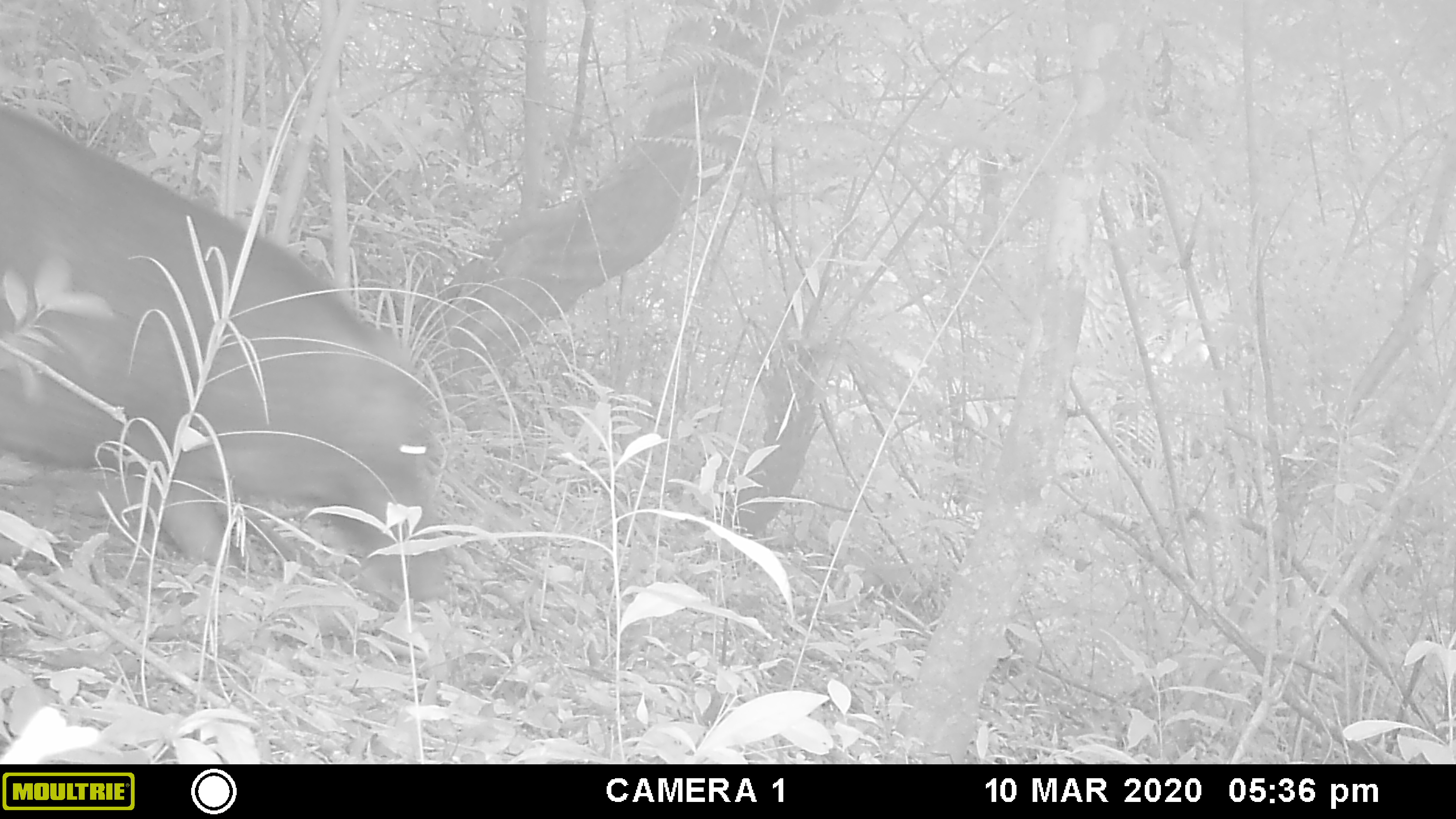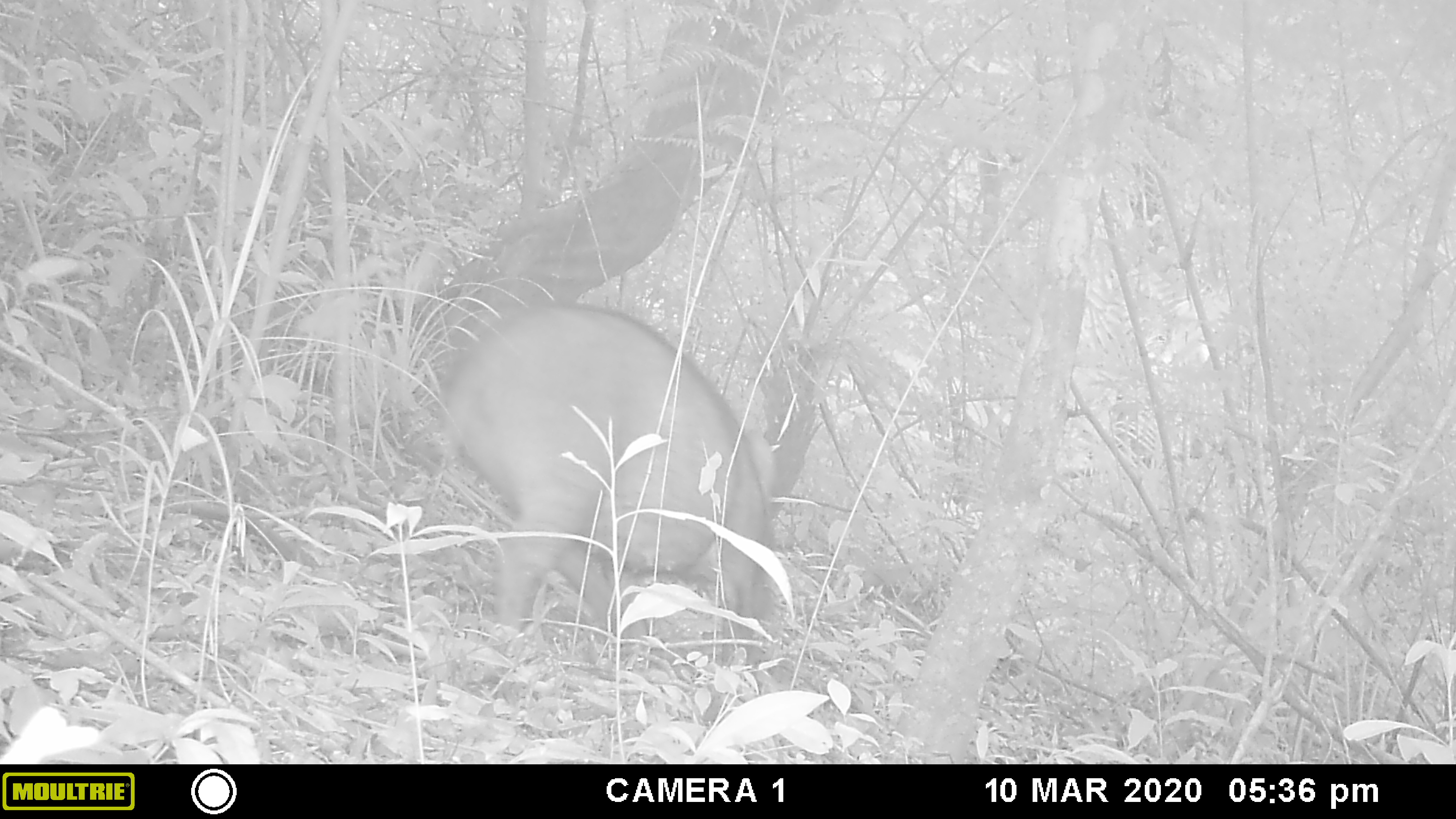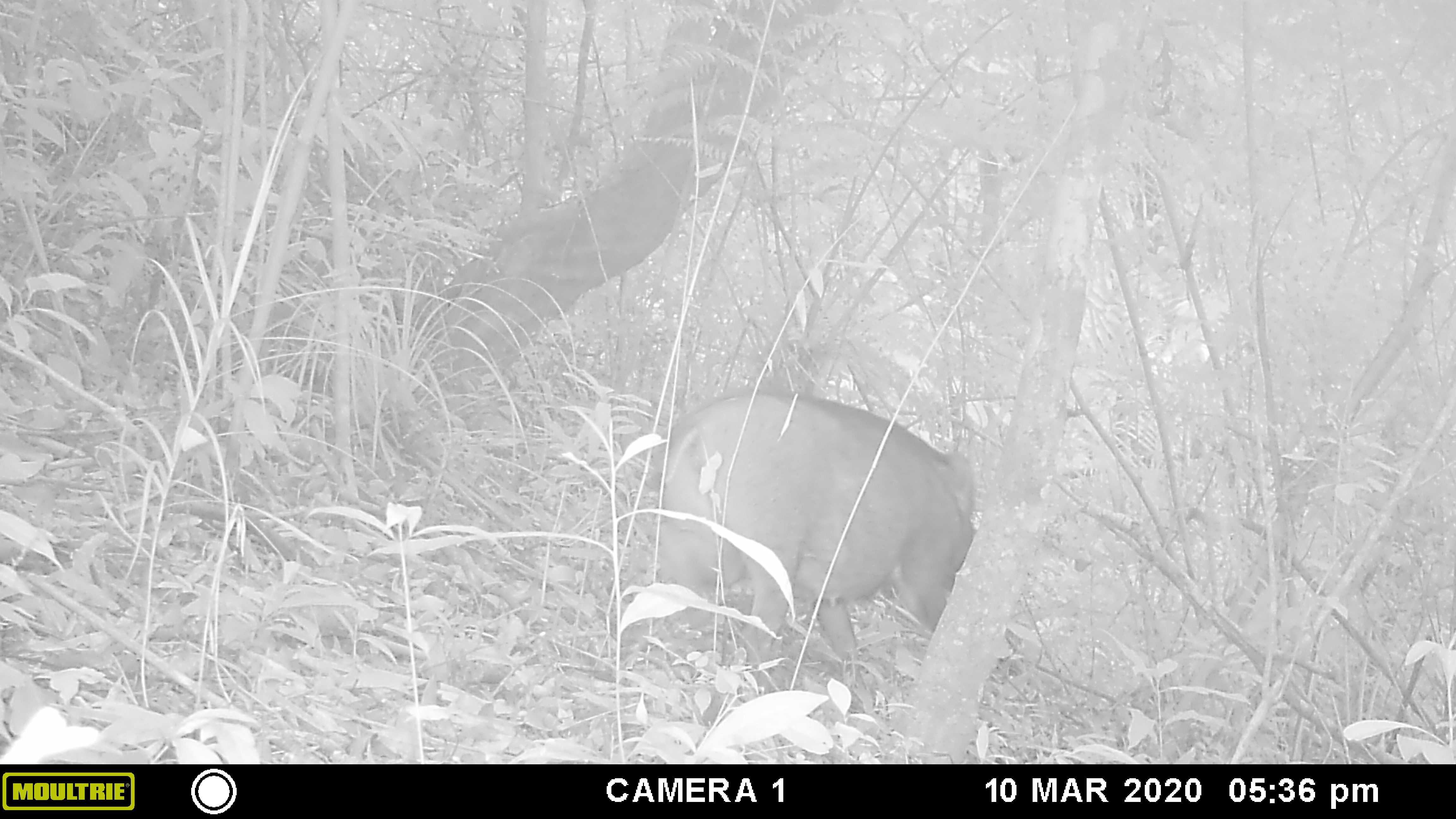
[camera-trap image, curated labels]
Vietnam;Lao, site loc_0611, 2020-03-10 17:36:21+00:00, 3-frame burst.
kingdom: Animalia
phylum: Chordata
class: Mammalia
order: Artiodactyla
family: Suidae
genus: Sus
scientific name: Sus scrofa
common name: eurasian wild pig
Eurasian wild pig (Sus scrofa). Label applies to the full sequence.